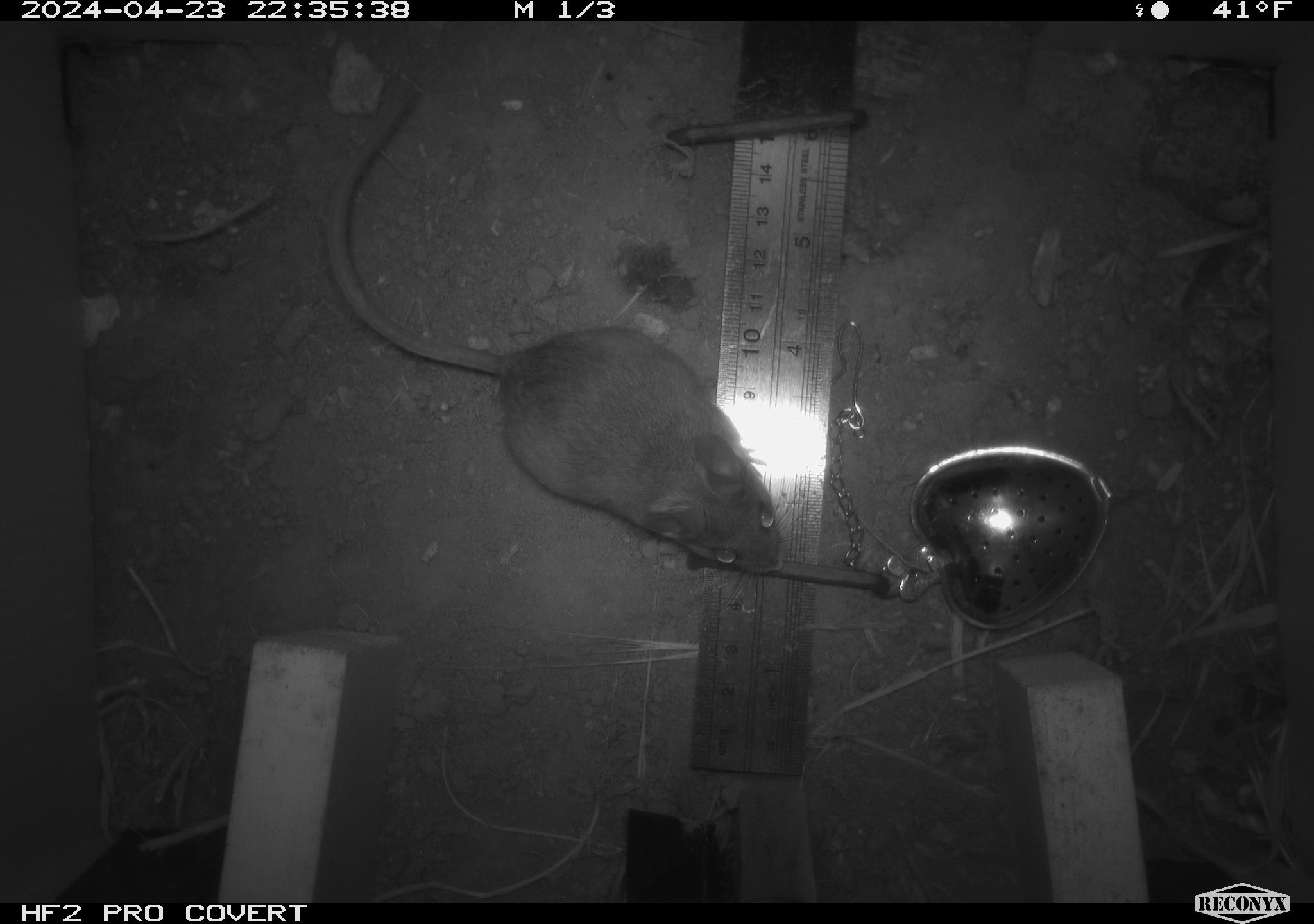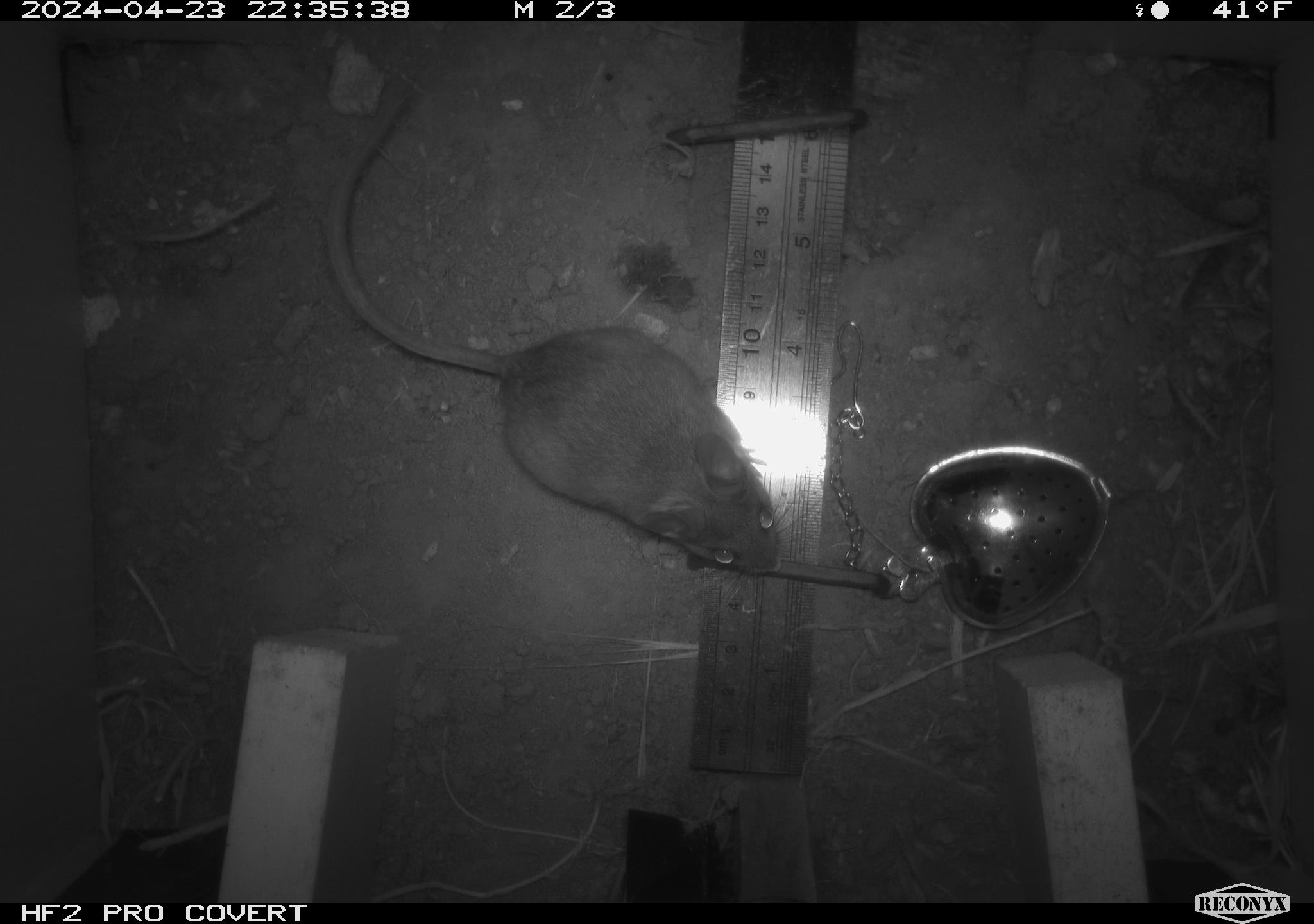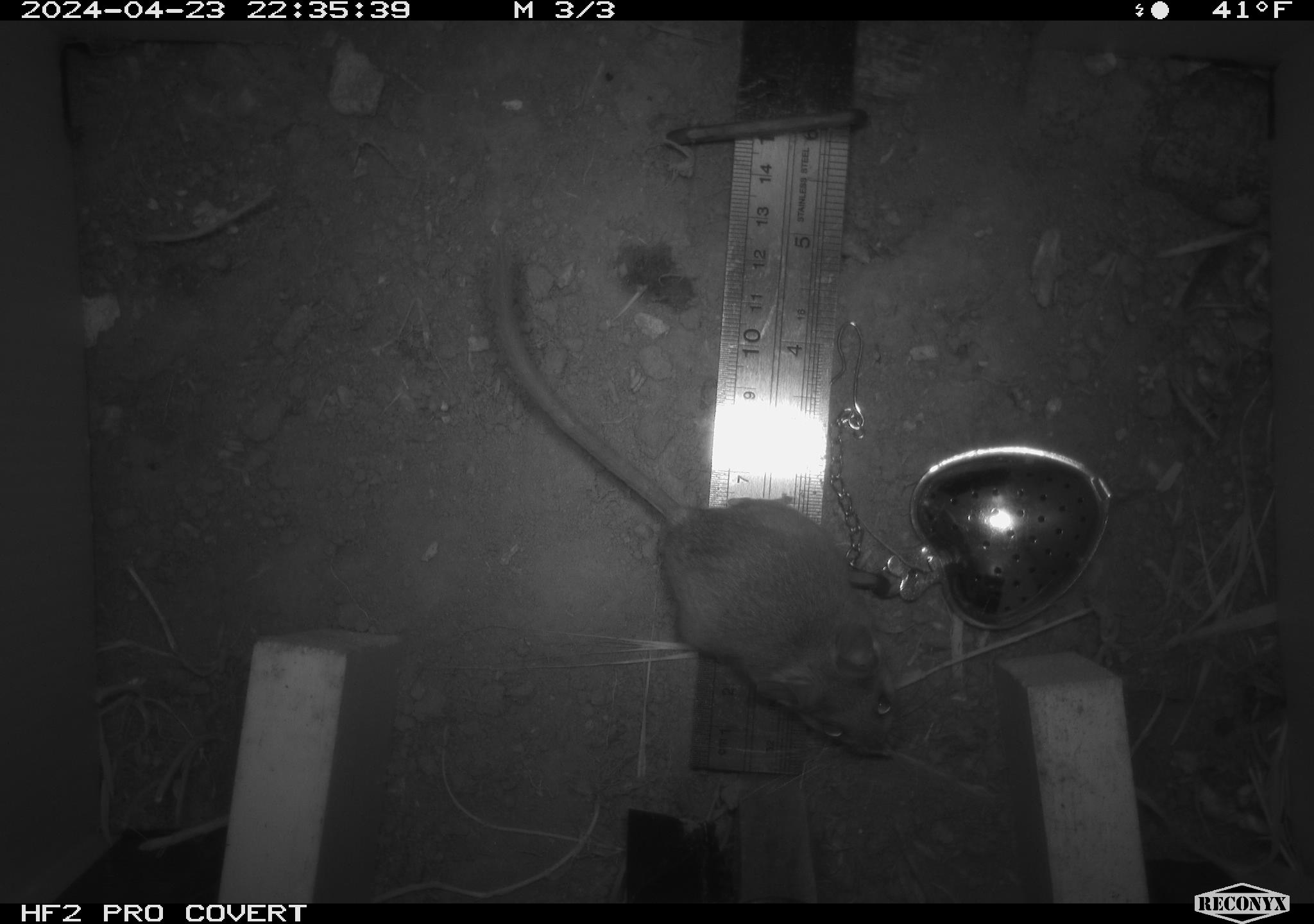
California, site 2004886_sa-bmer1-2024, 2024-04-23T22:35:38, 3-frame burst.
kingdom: Animalia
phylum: Chordata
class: Mammalia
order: Rodentia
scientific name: Rodentia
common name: mouse species